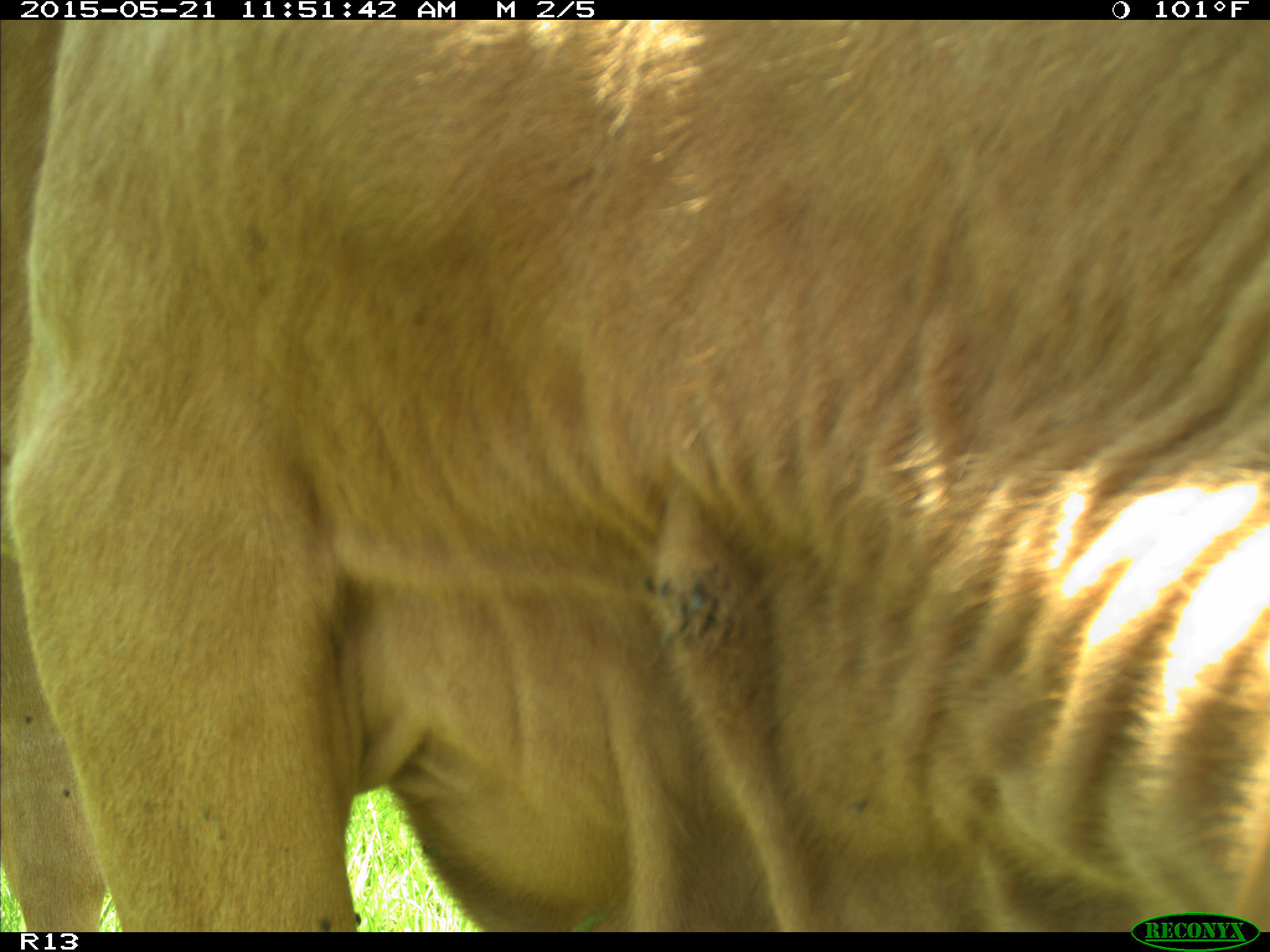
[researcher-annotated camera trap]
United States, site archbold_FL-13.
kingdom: Animalia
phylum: Chordata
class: Mammalia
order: Artiodactyla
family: Bovidae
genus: Bos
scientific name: Bos taurus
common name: domestic cow